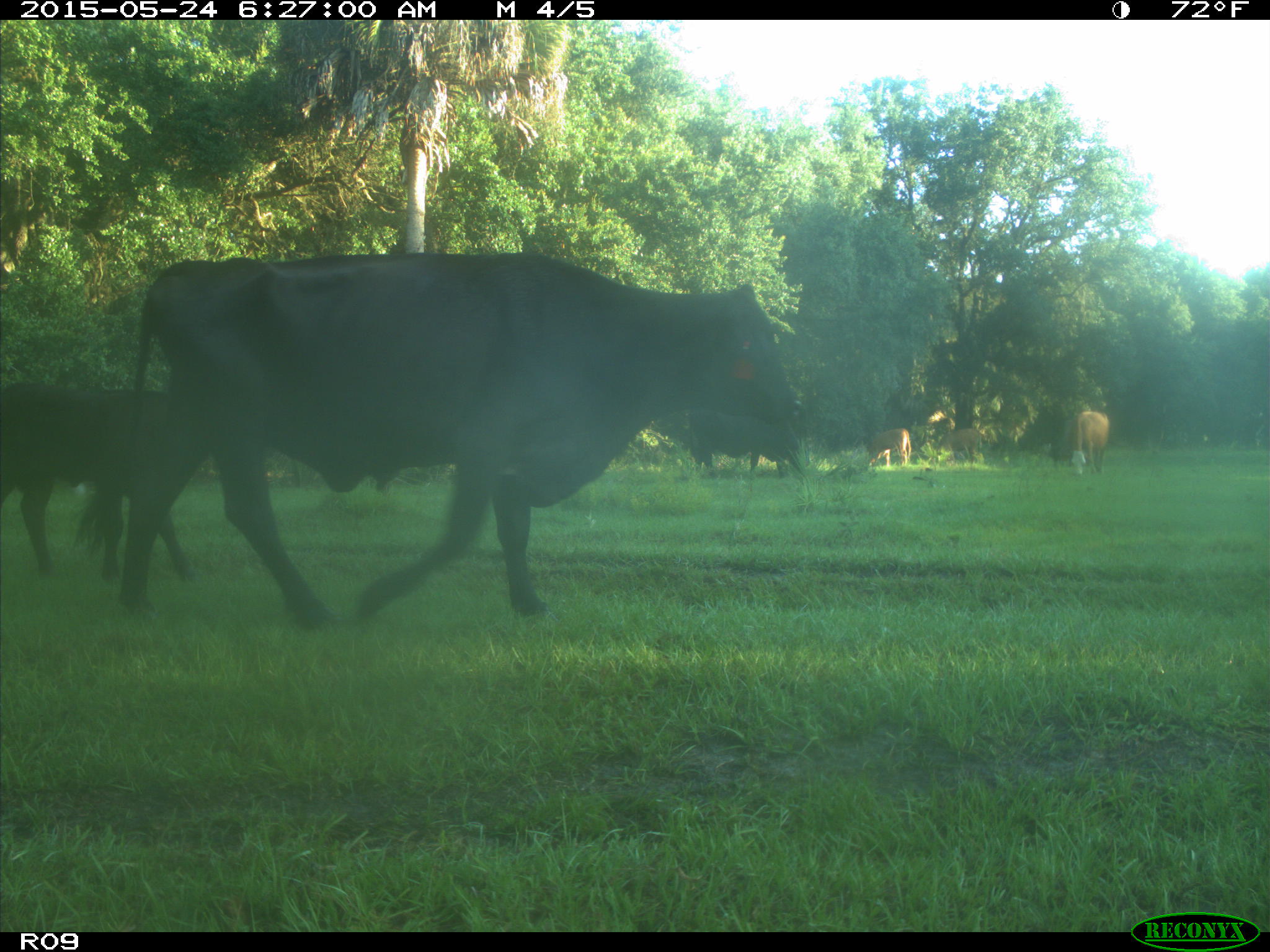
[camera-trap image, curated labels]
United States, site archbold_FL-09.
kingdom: Animalia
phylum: Chordata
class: Mammalia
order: Artiodactyla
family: Bovidae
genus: Bos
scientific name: Bos taurus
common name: domestic cow